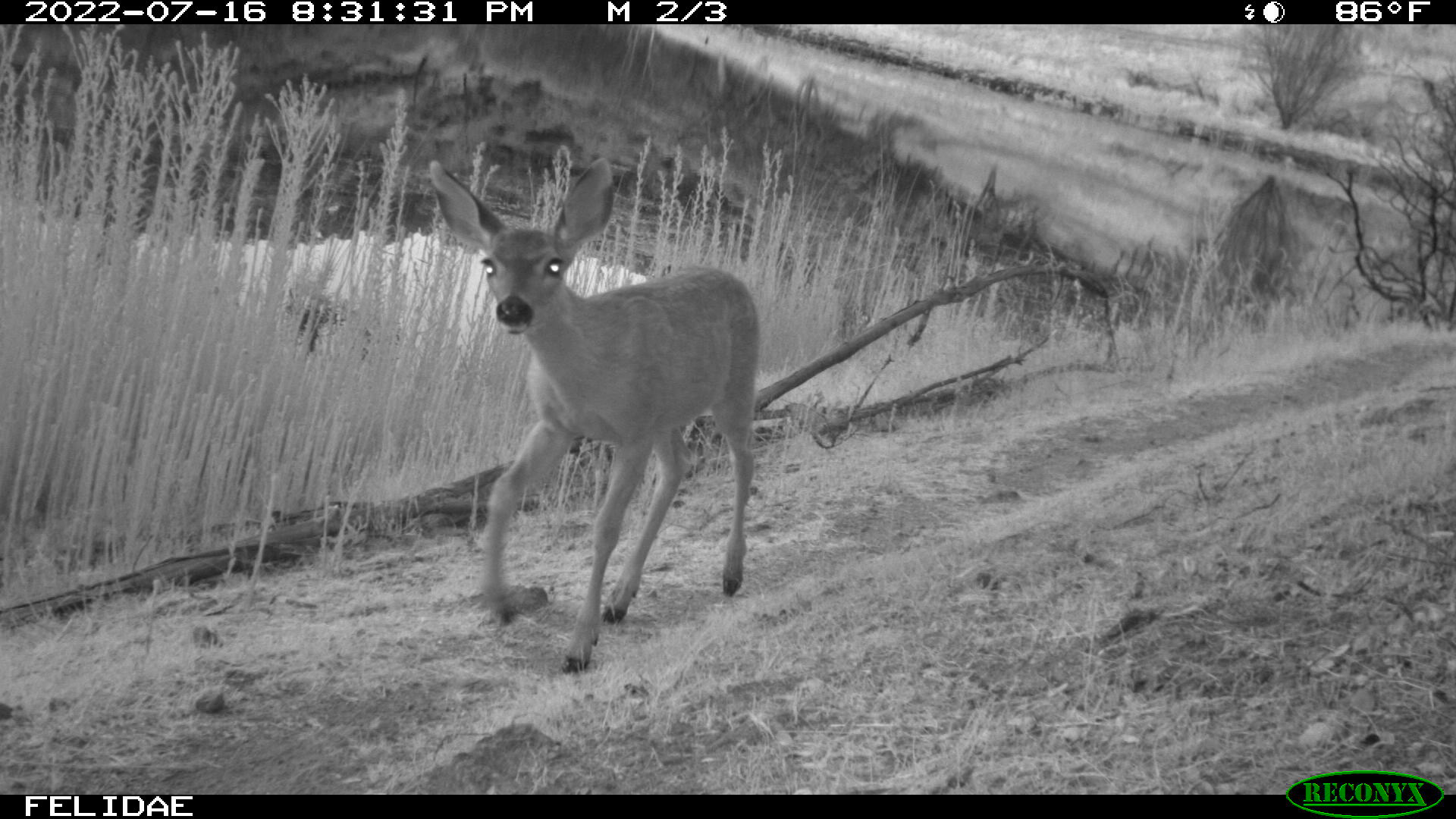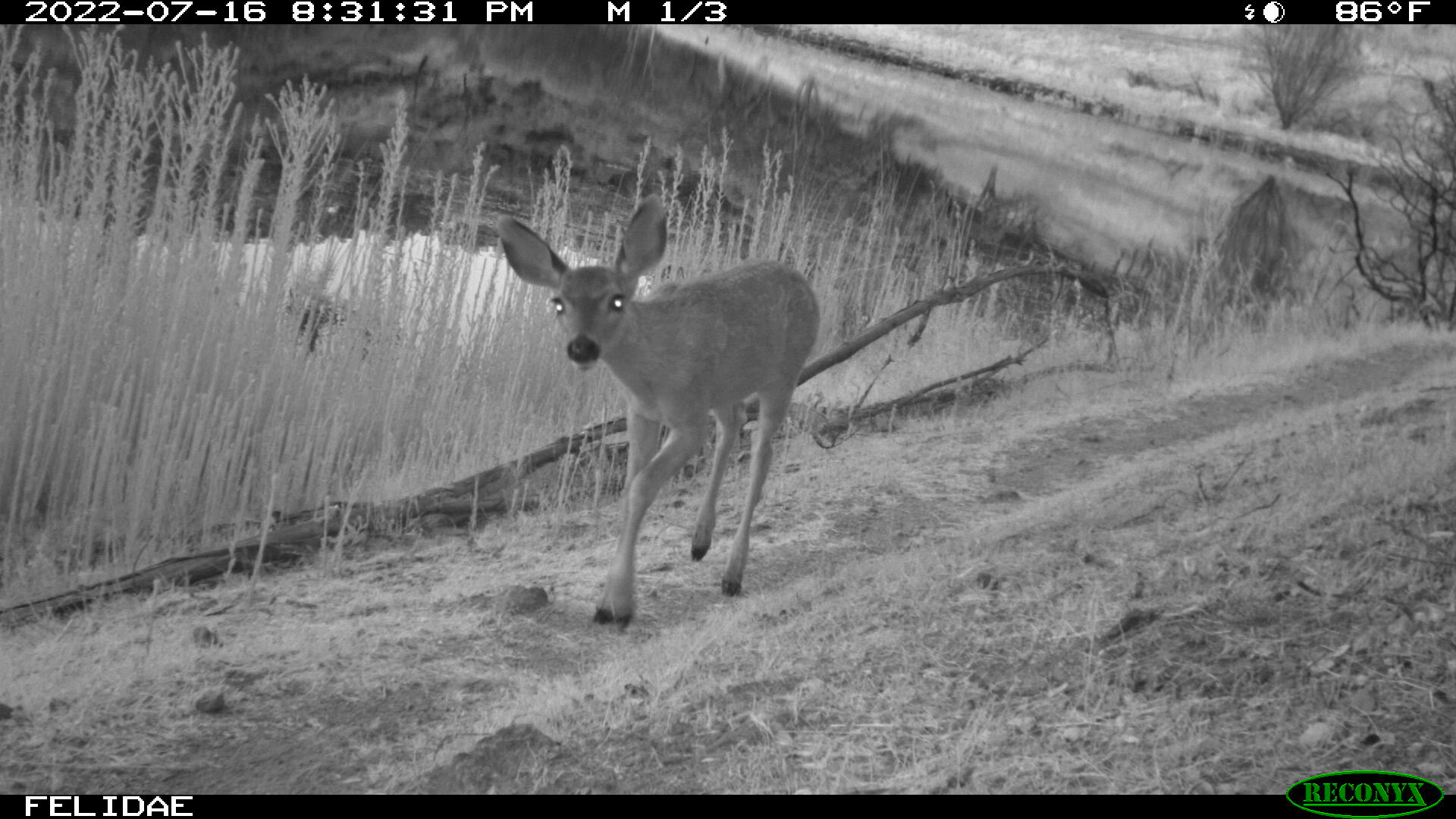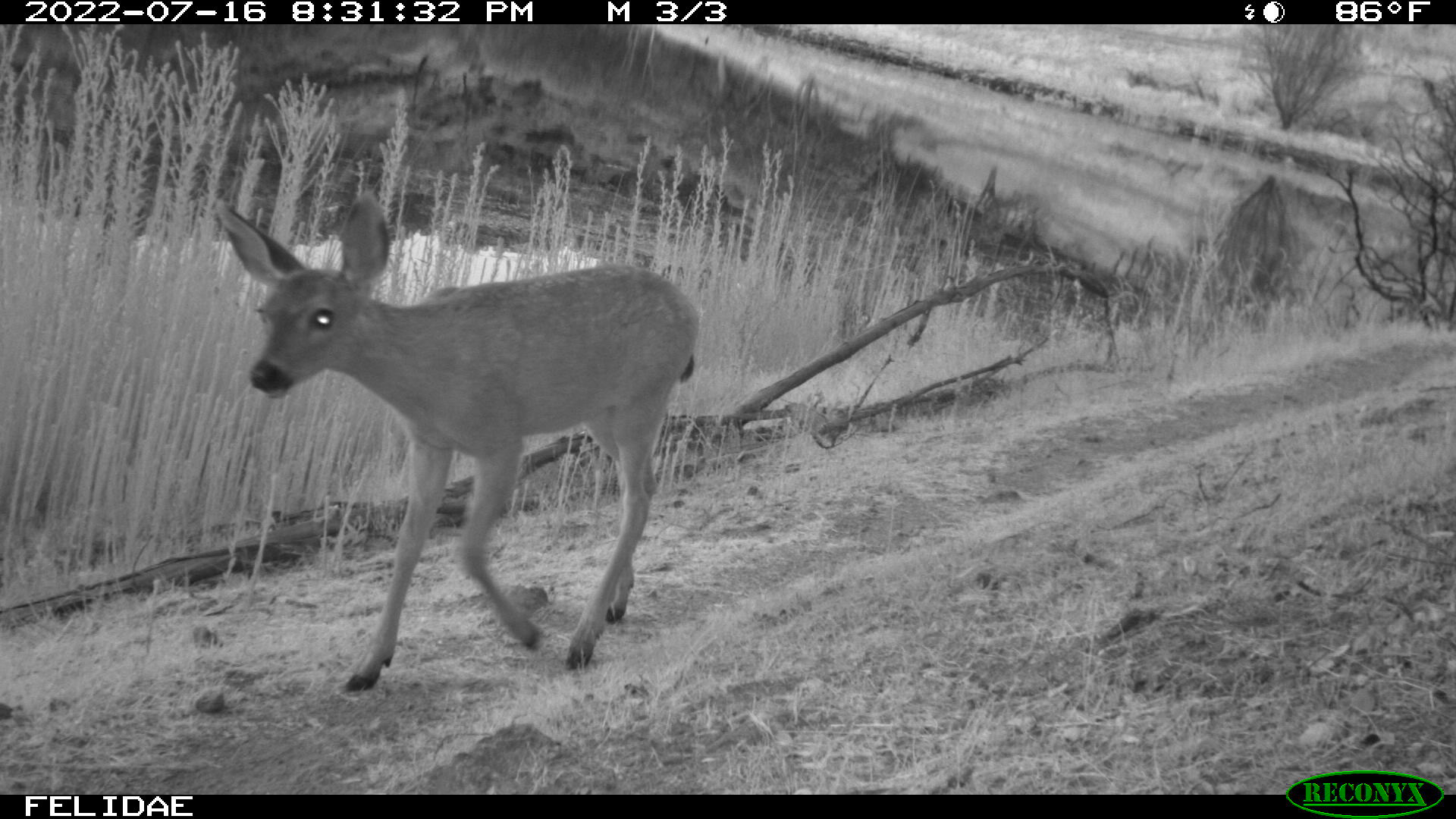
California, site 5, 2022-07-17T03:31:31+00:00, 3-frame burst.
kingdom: Animalia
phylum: Chordata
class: Mammalia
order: Artiodactyla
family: Cervidae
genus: Odocoileus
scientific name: Odocoileus hemionus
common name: mule deer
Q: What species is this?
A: Mule deer (Odocoileus hemionus).